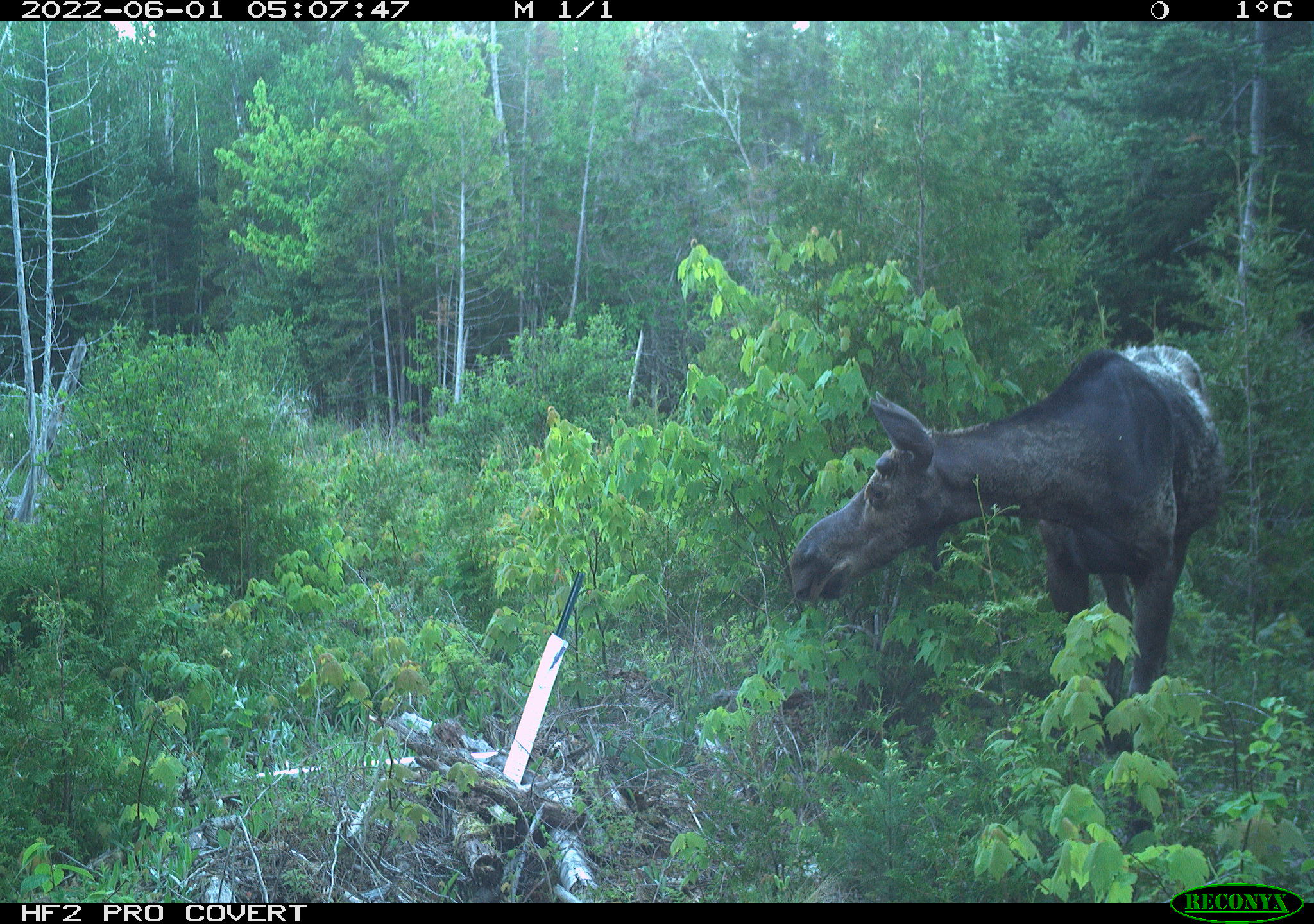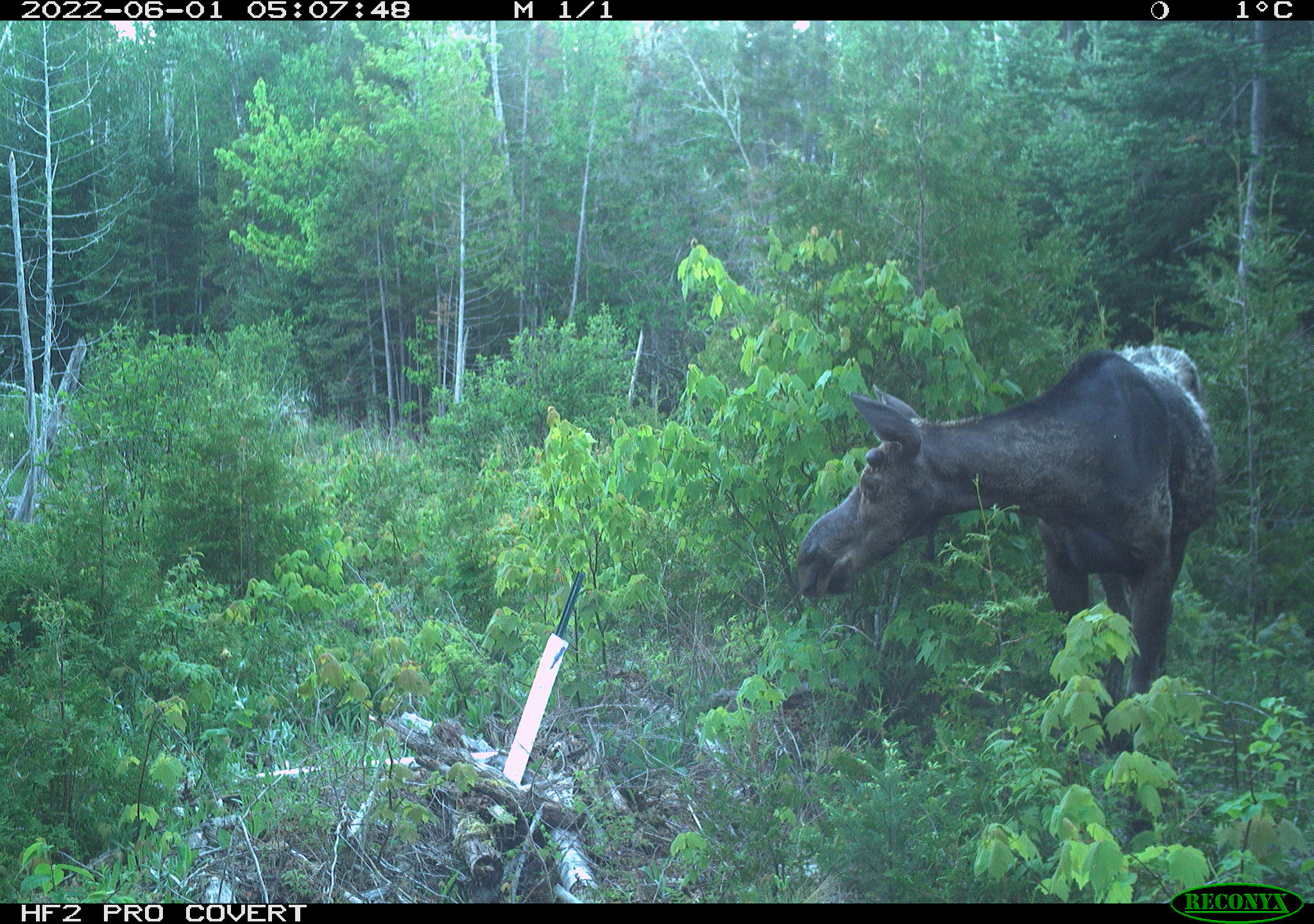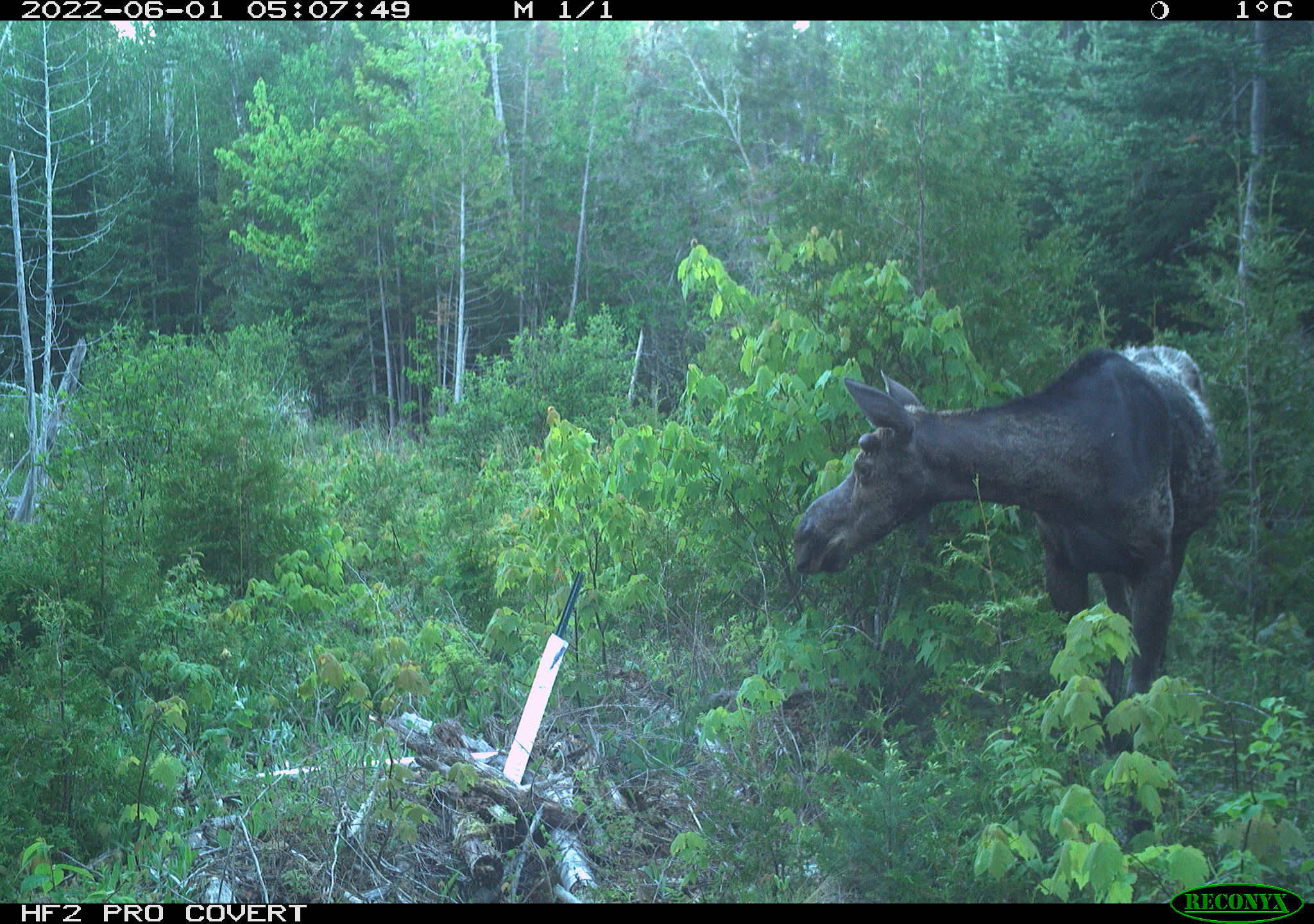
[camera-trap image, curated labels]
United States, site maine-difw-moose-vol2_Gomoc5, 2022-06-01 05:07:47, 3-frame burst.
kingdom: Animalia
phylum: Chordata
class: Mammalia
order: Artiodactyla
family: Cervidae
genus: Alces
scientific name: Alces alces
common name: moose